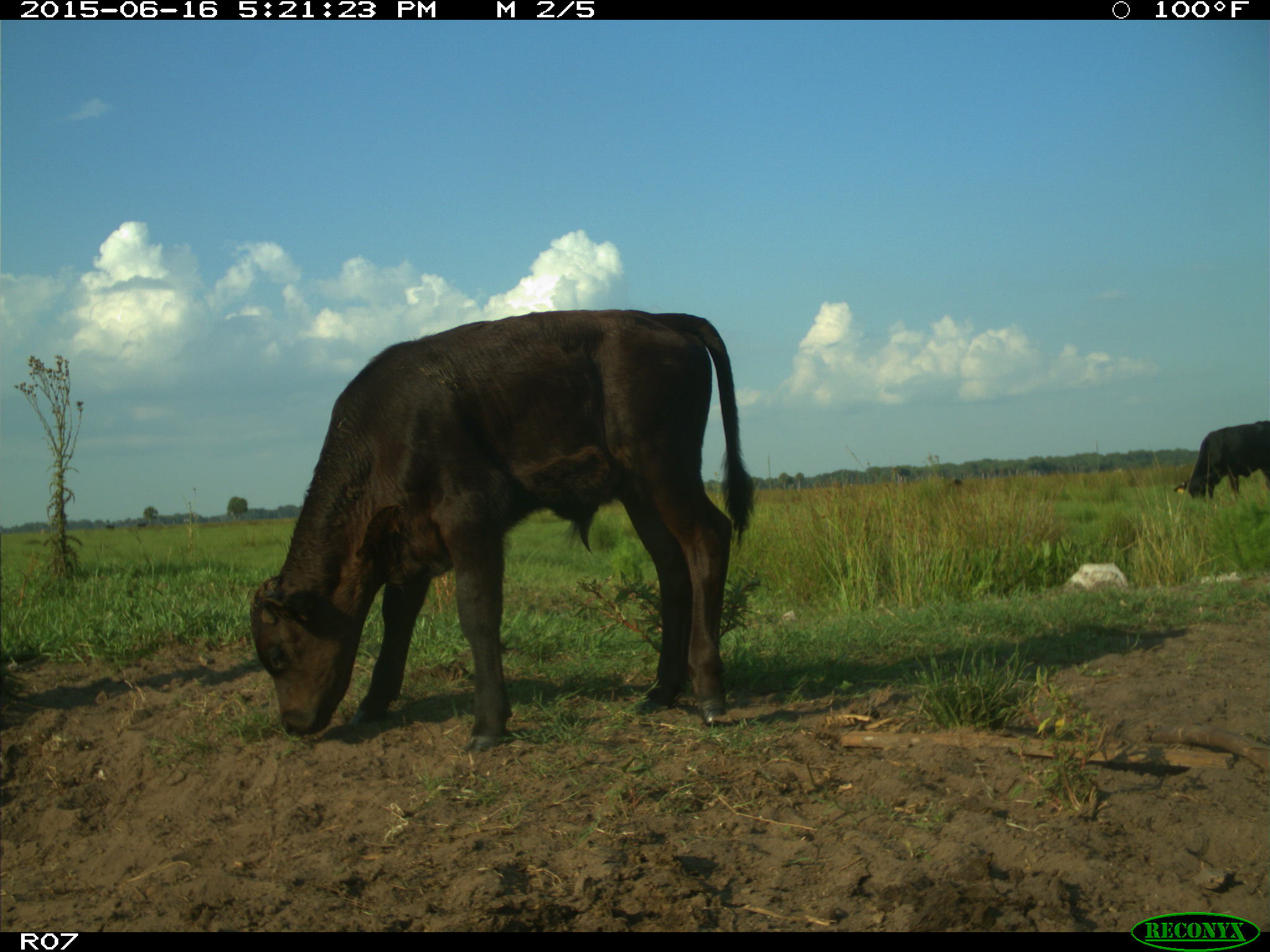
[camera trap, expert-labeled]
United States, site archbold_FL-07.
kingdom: Animalia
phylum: Chordata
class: Mammalia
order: Artiodactyla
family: Bovidae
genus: Bos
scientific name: Bos taurus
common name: domestic cow